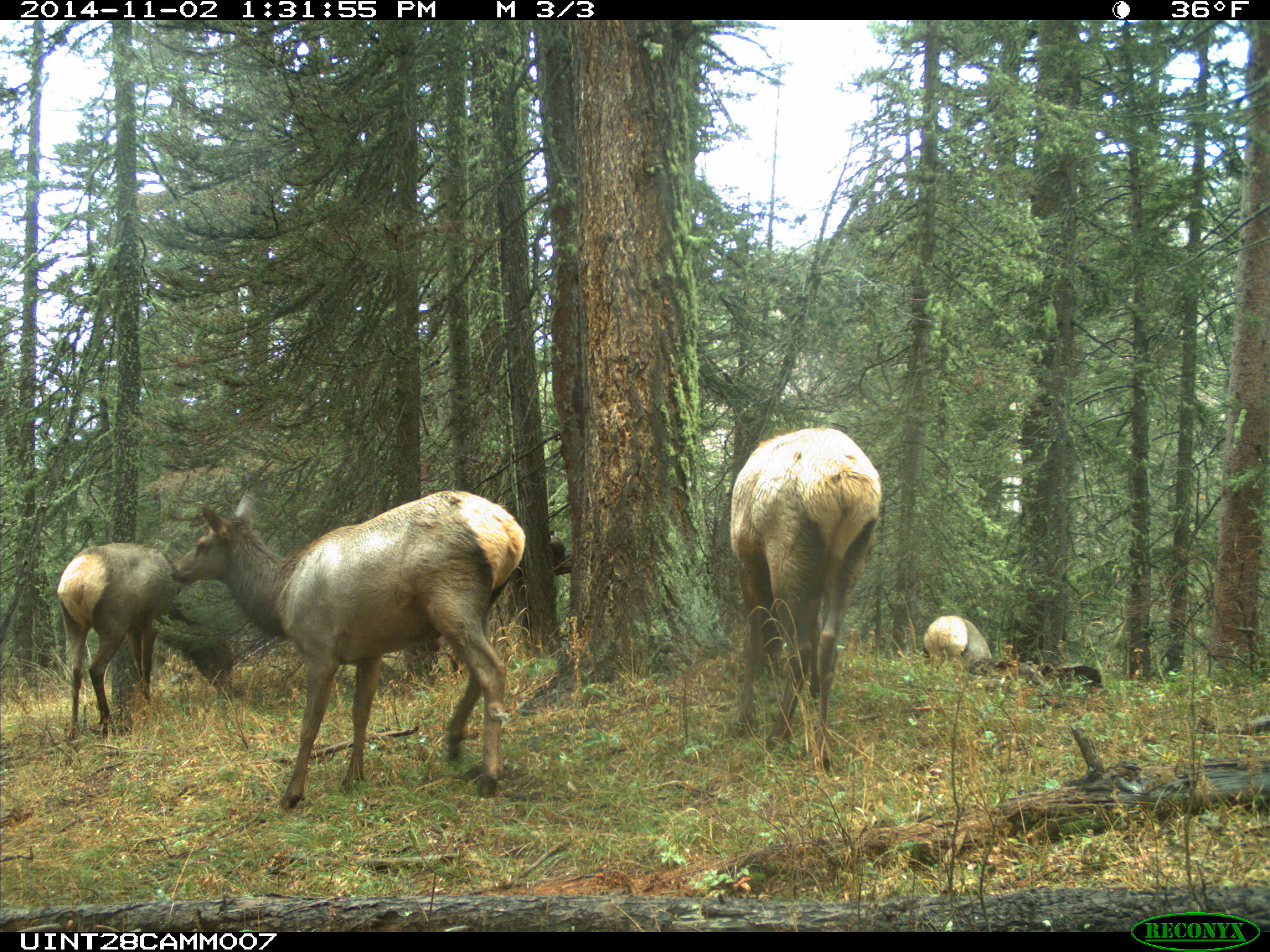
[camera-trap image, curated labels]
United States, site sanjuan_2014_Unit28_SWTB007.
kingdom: Animalia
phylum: Chordata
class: Mammalia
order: Artiodactyla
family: Cervidae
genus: Cervus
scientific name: Cervus elaphus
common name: red deer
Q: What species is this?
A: Cervus elaphus (red deer).